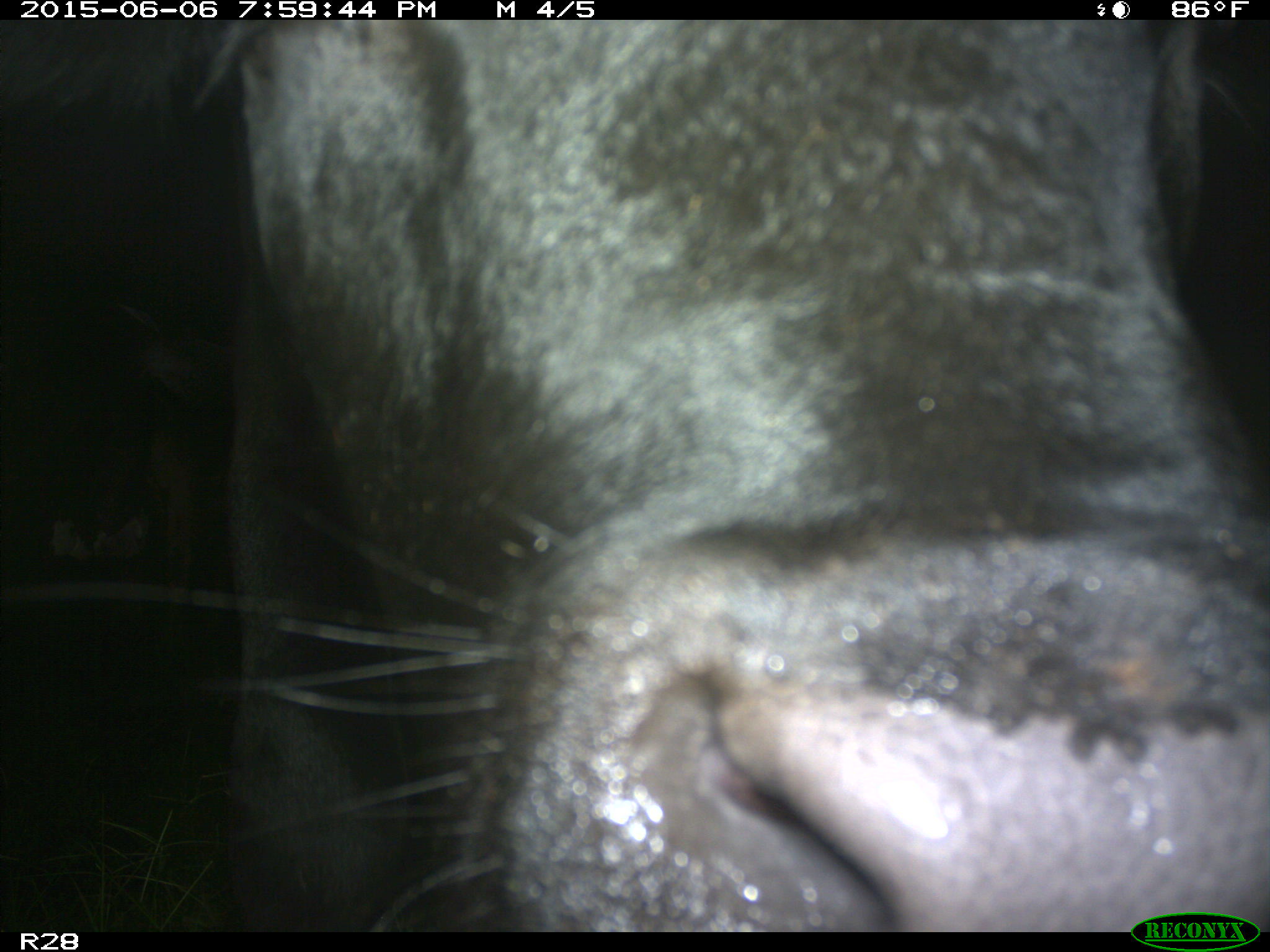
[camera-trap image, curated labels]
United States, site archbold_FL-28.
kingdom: Animalia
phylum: Chordata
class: Mammalia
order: Artiodactyla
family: Bovidae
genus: Bos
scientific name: Bos taurus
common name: domestic cow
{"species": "Bos taurus (domestic cow)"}